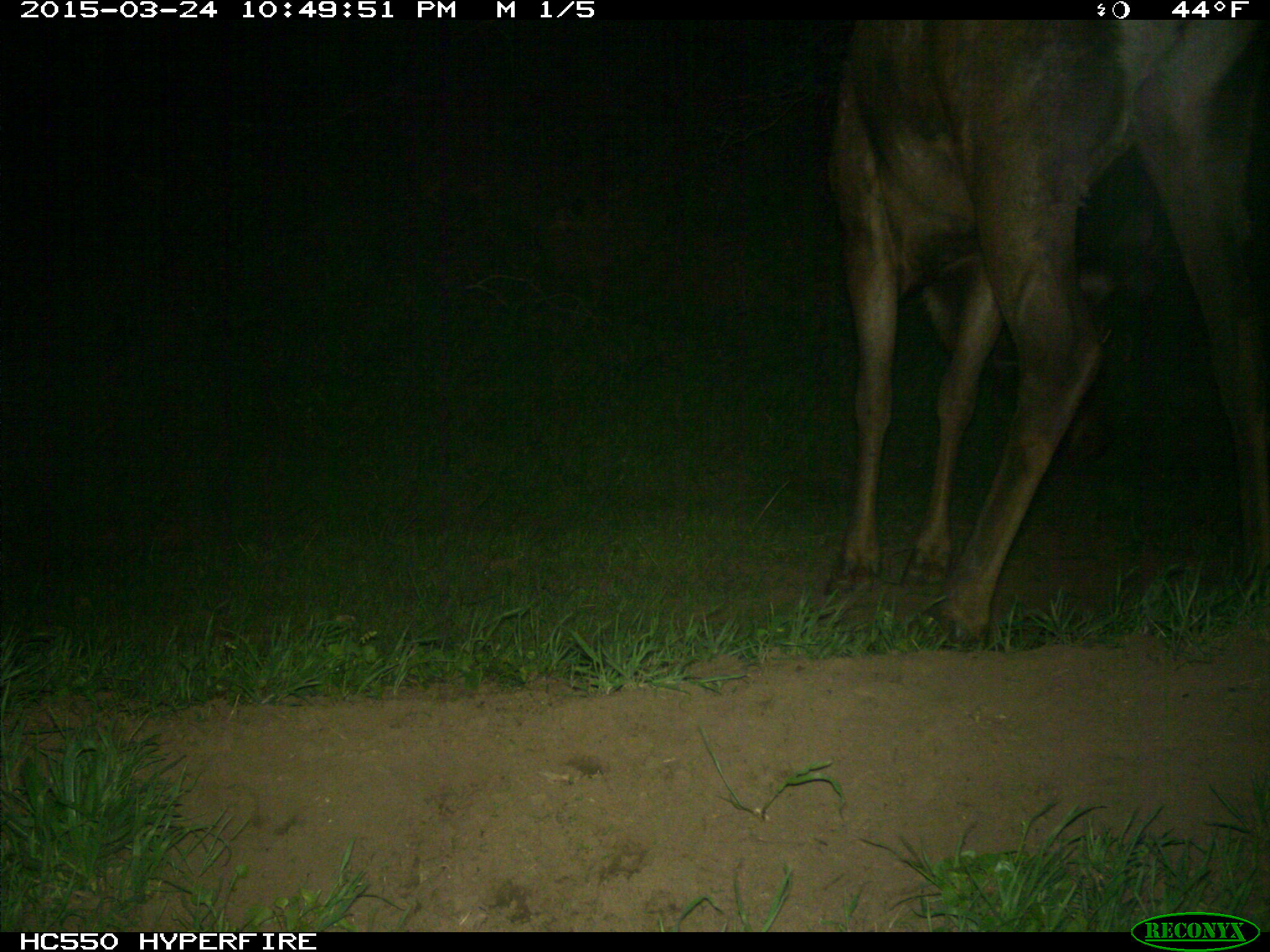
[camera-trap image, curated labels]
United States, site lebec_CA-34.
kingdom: Animalia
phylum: Chordata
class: Mammalia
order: Artiodactyla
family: Cervidae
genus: Cervus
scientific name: Cervus canadensis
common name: elk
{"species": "Cervus canadensis (elk)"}